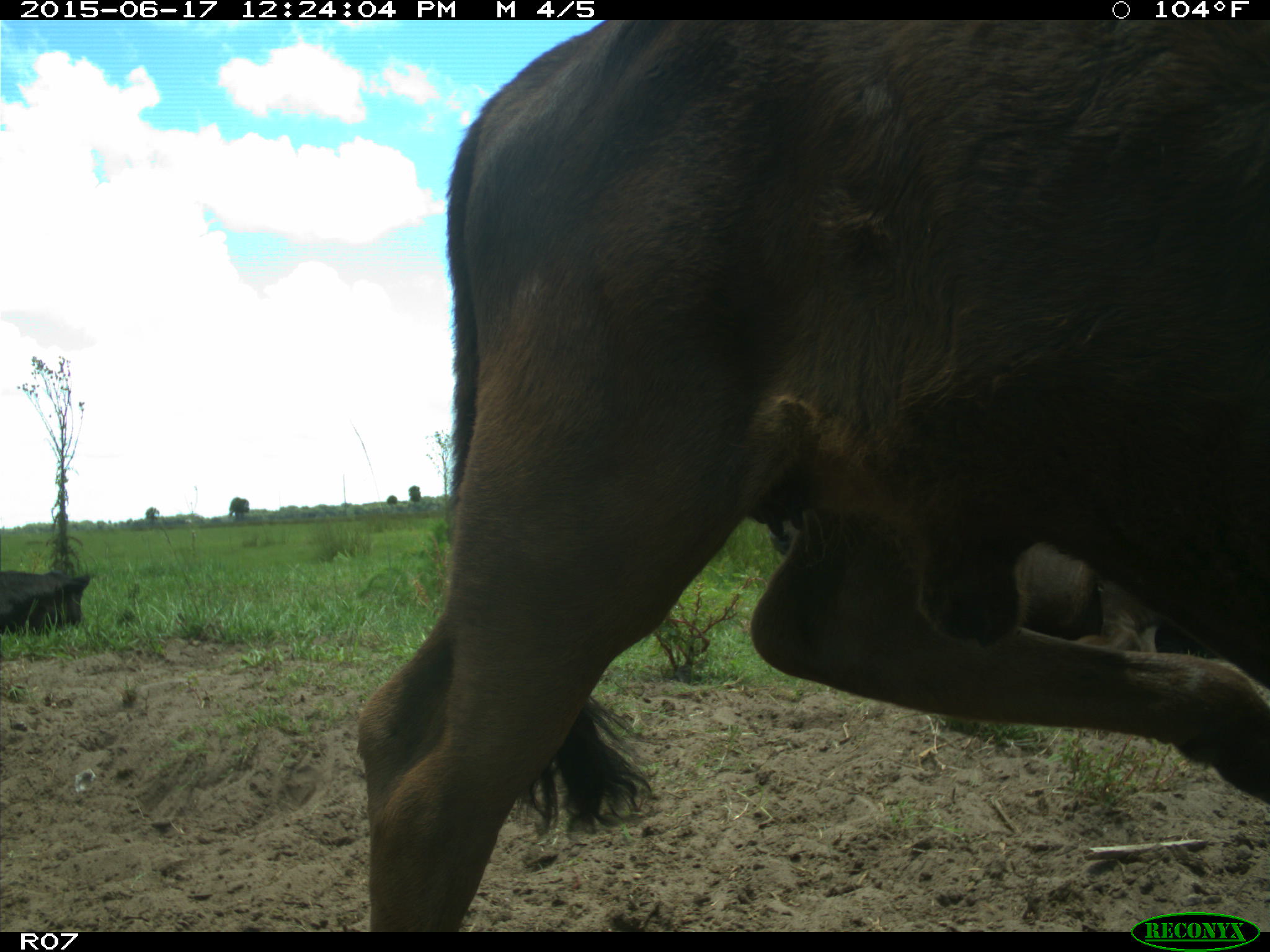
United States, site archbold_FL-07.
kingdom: Animalia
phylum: Chordata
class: Mammalia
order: Artiodactyla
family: Bovidae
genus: Bos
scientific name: Bos taurus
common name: domestic cow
Bos taurus (domestic cow).